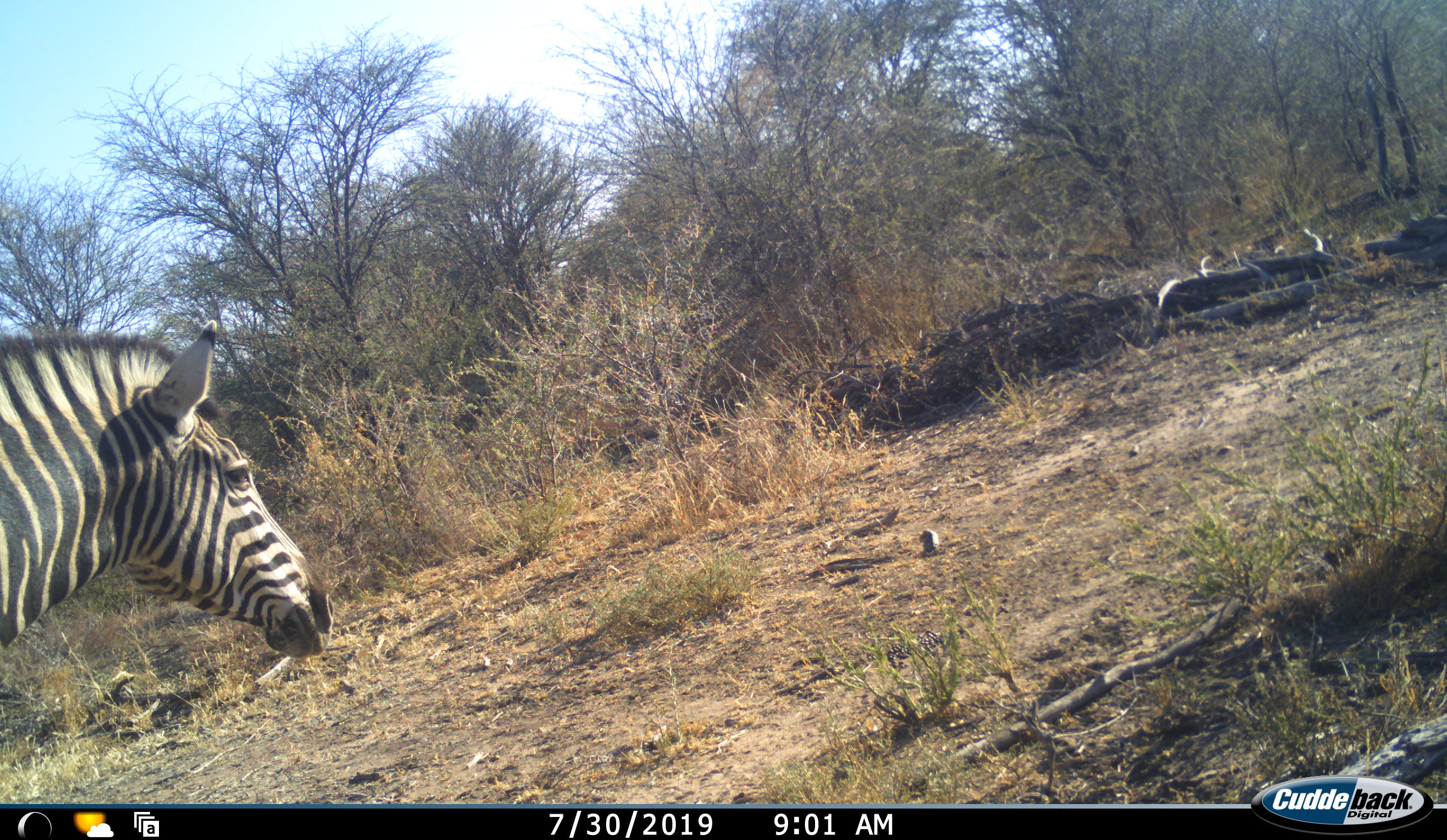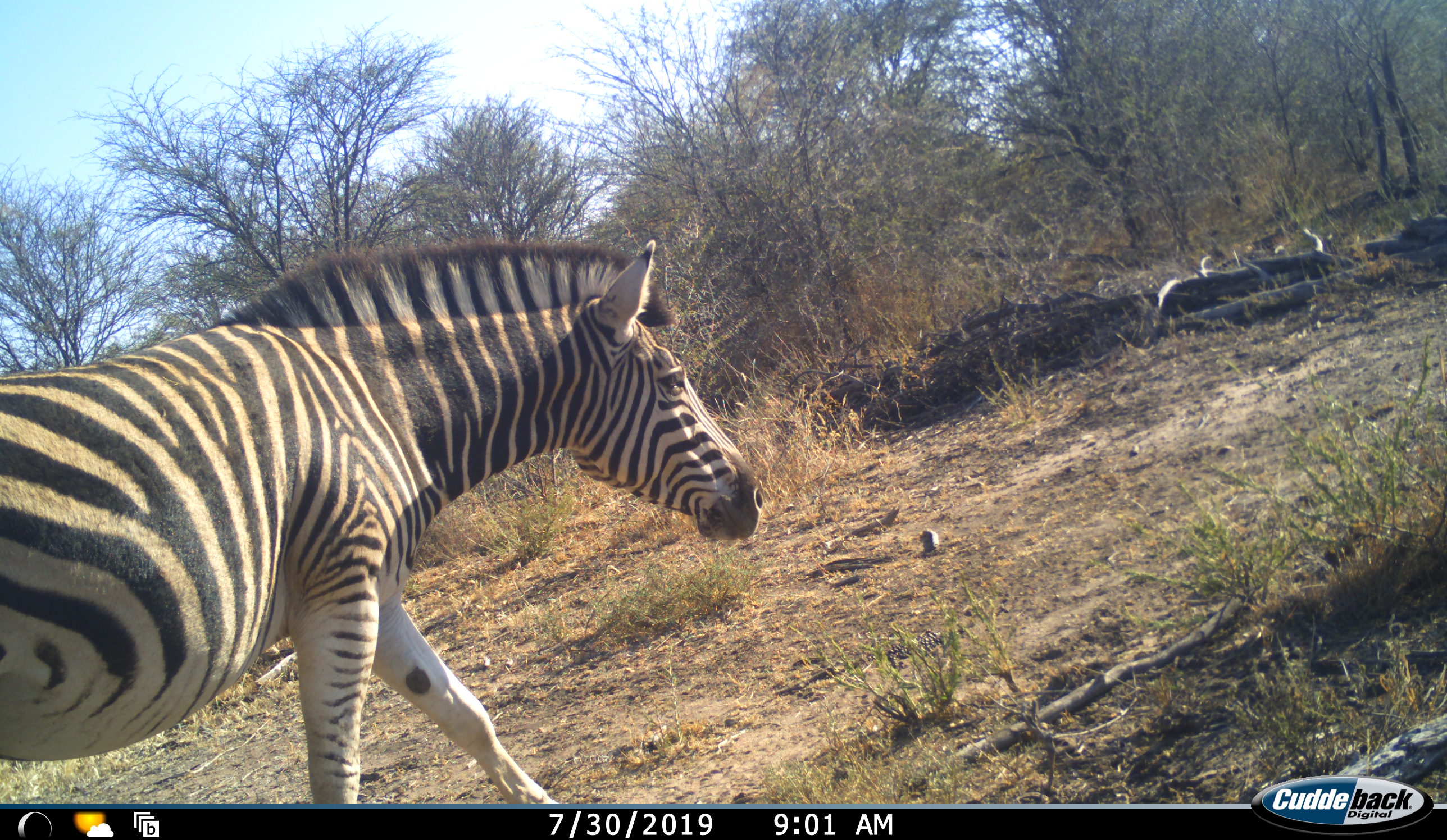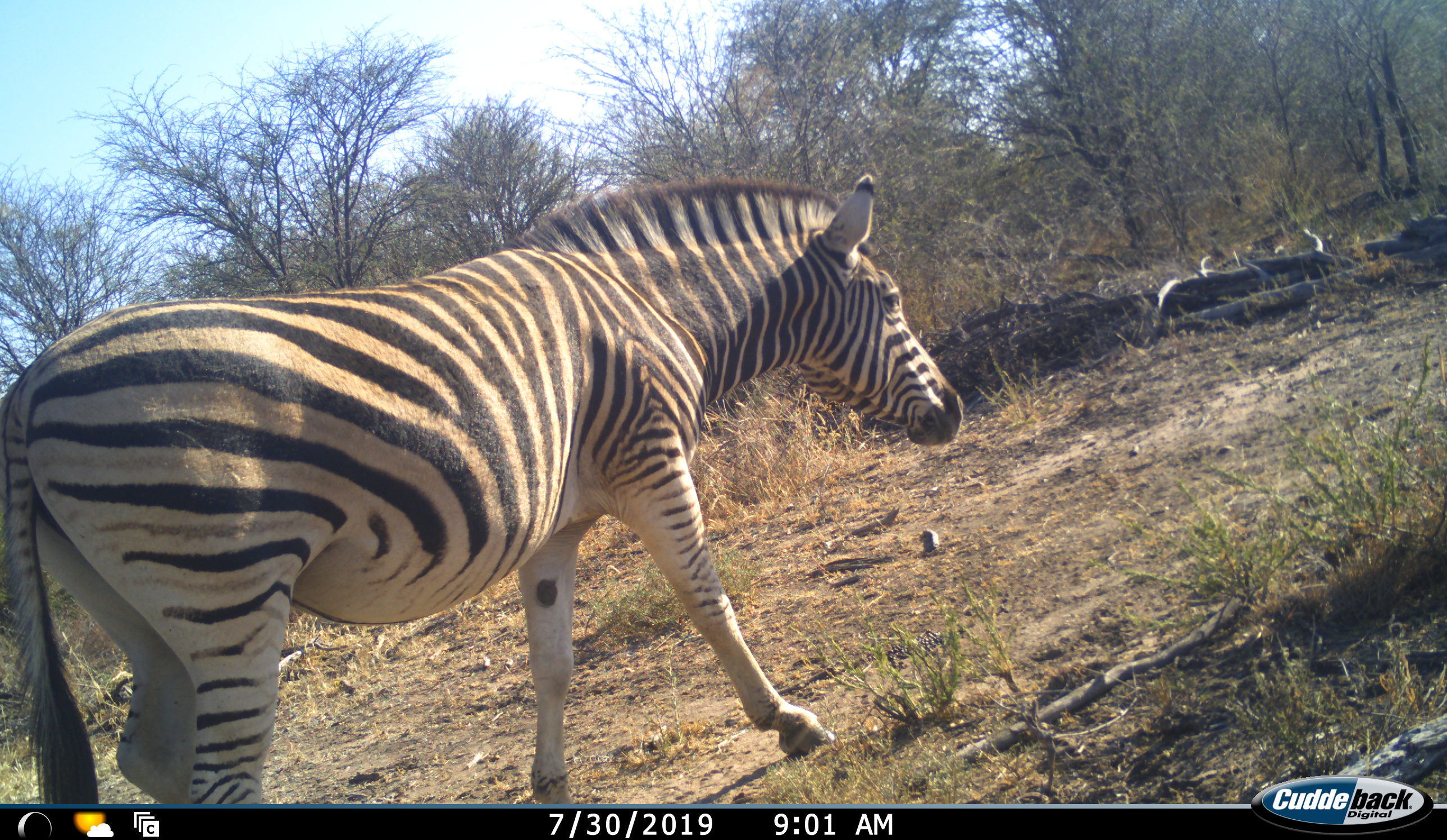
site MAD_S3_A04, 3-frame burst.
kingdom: Animalia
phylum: Chordata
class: Mammalia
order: Perissodactyla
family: Equidae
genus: Equus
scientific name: Equus quagga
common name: plains zebra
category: zebraplains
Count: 1.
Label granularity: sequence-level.